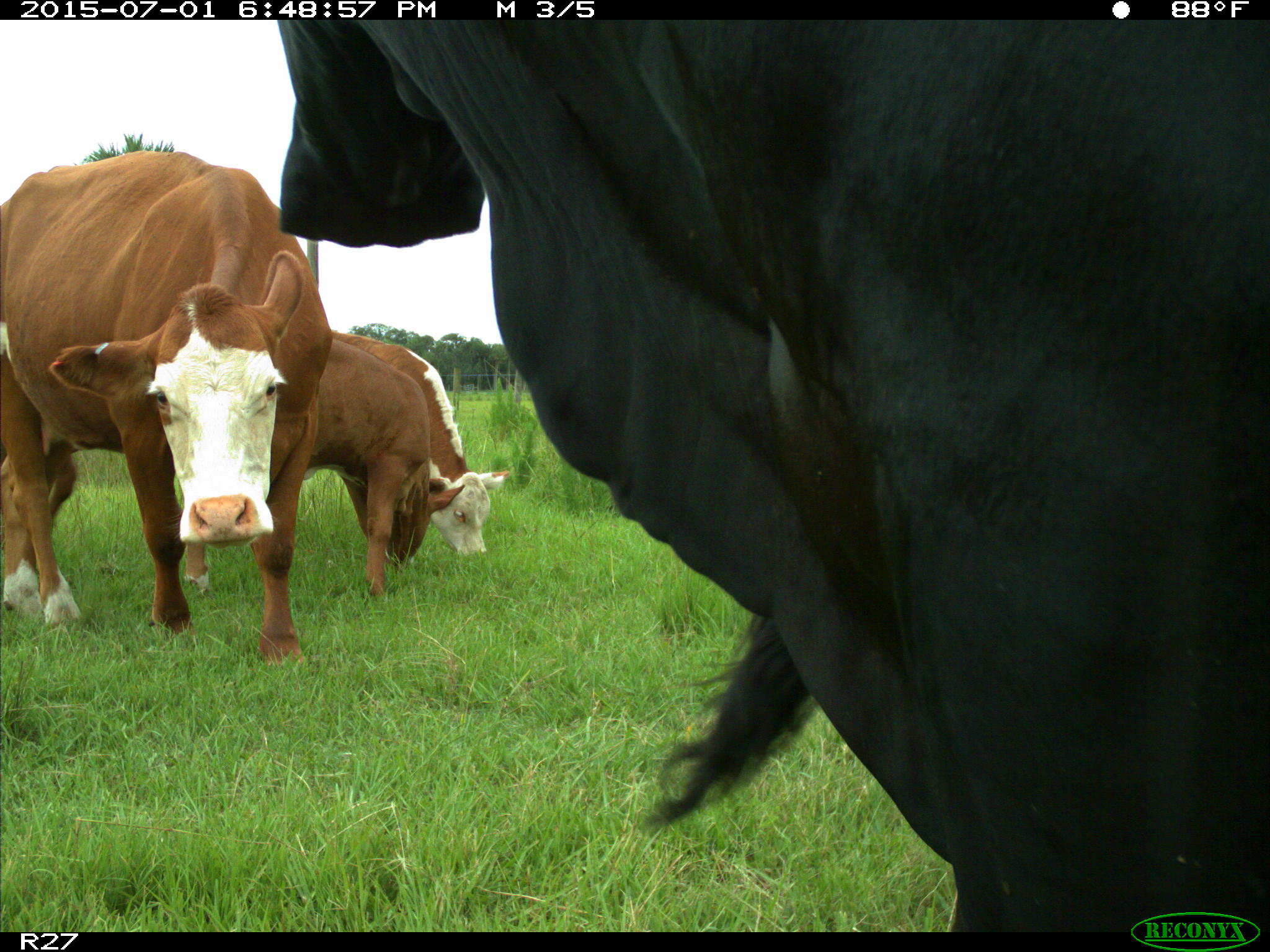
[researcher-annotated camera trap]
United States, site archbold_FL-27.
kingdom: Animalia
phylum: Chordata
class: Mammalia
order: Artiodactyla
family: Bovidae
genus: Bos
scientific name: Bos taurus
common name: domestic cow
Bos taurus (domestic cow).